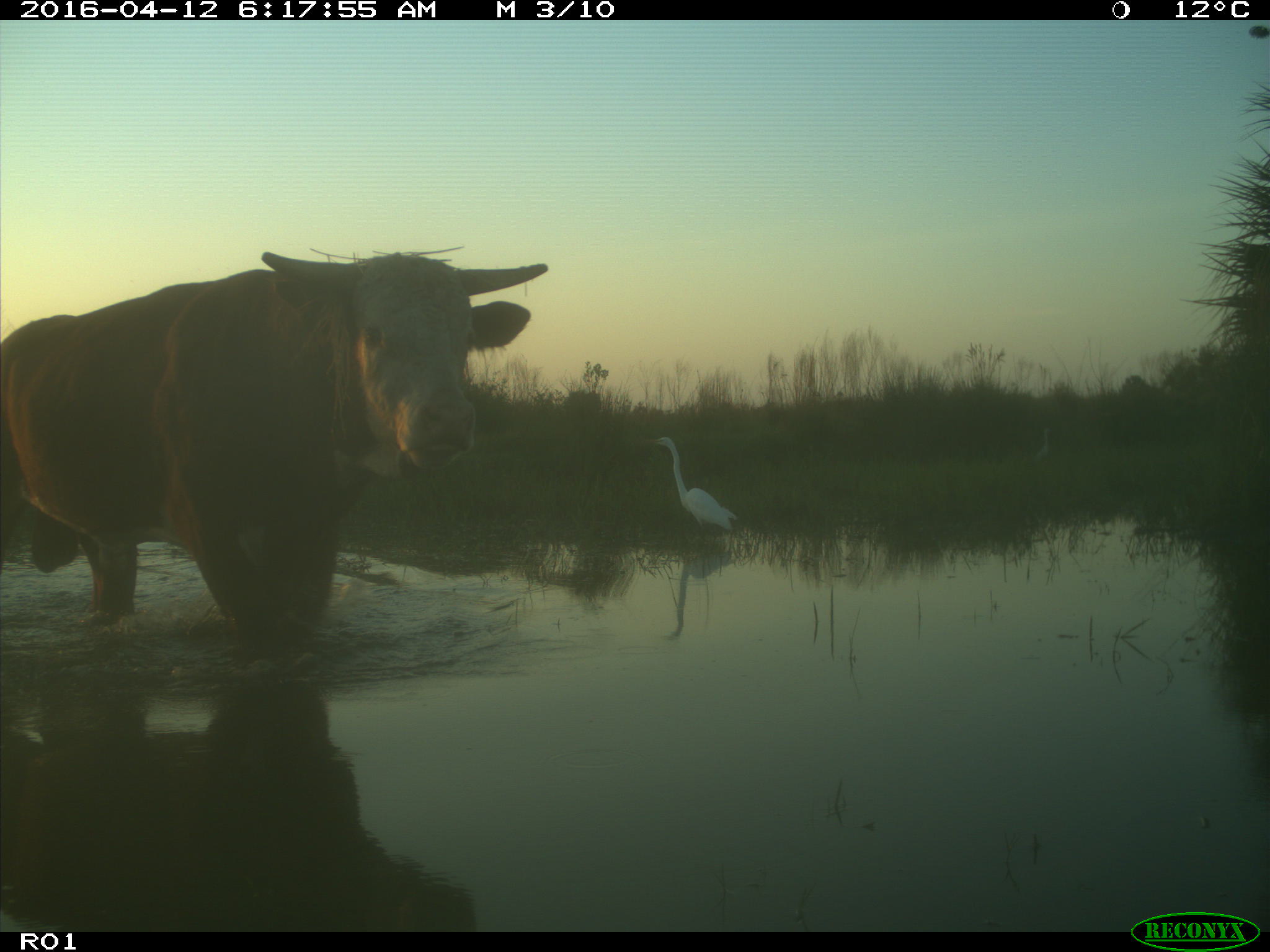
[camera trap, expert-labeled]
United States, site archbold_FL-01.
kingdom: Animalia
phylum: Chordata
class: Mammalia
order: Artiodactyla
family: Bovidae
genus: Bos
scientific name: Bos taurus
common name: domestic cow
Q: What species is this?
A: Bos taurus (domestic cow).